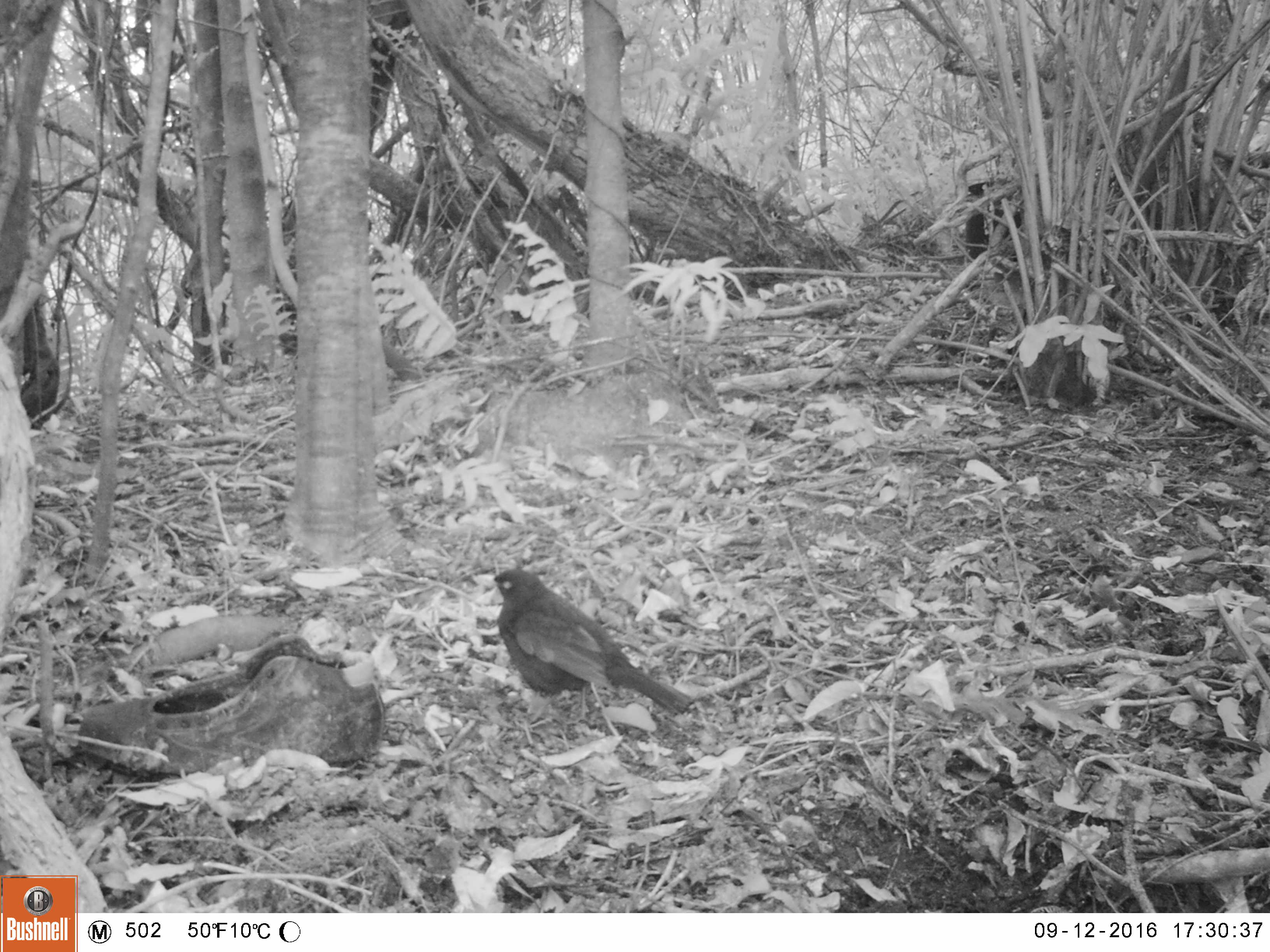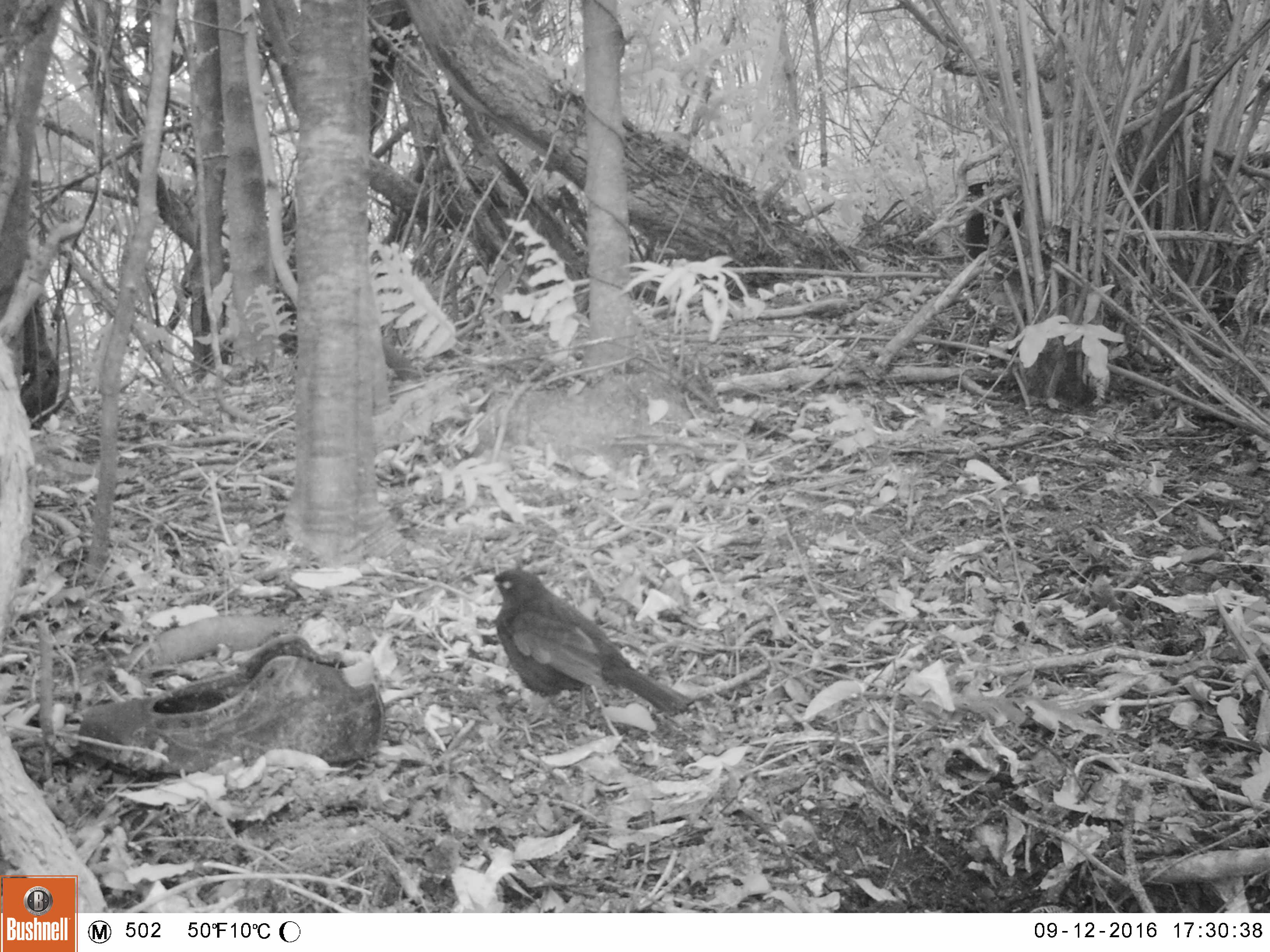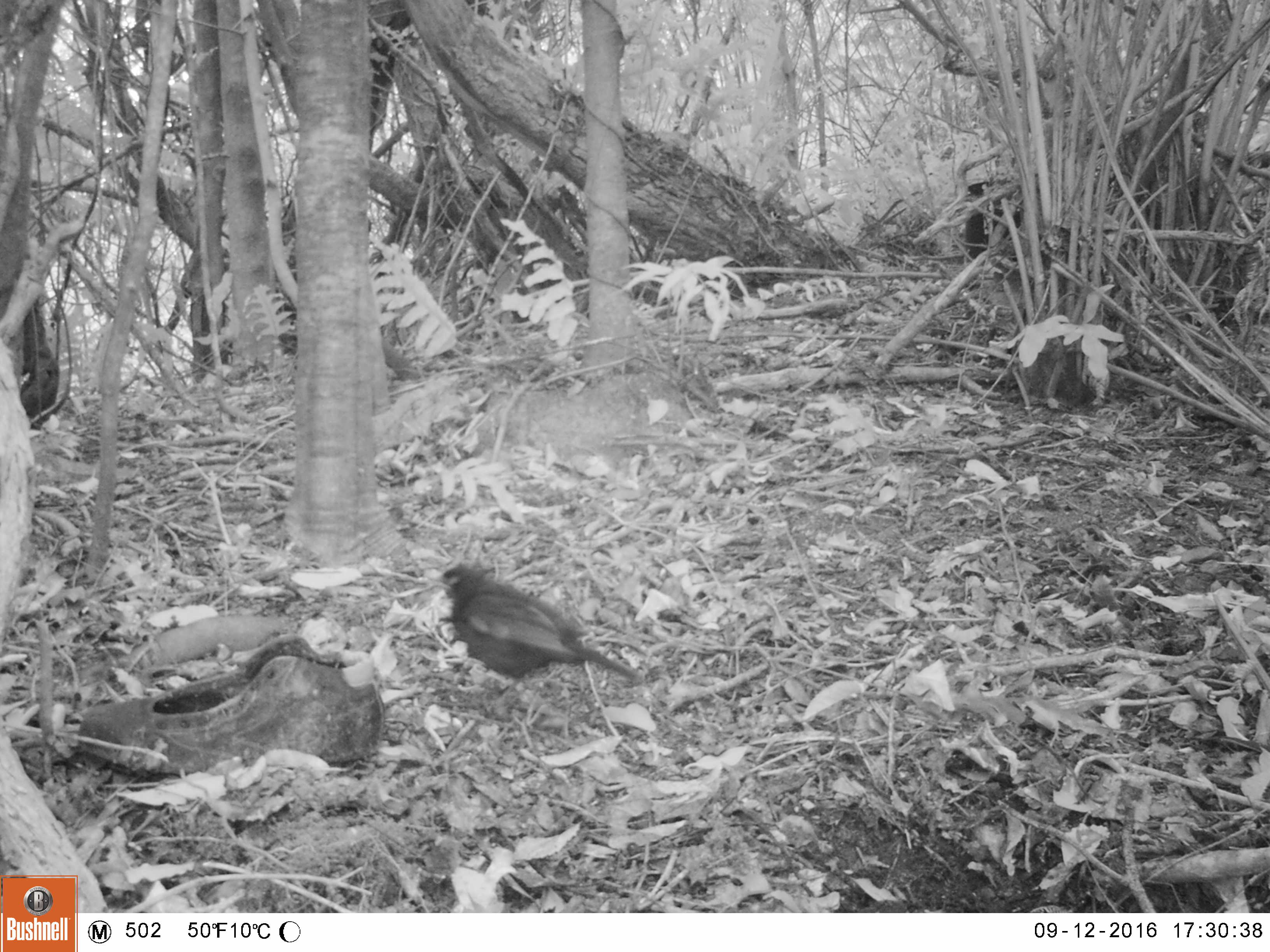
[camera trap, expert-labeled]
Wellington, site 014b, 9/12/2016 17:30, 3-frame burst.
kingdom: Animalia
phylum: Chordata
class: Aves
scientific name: Aves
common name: bird